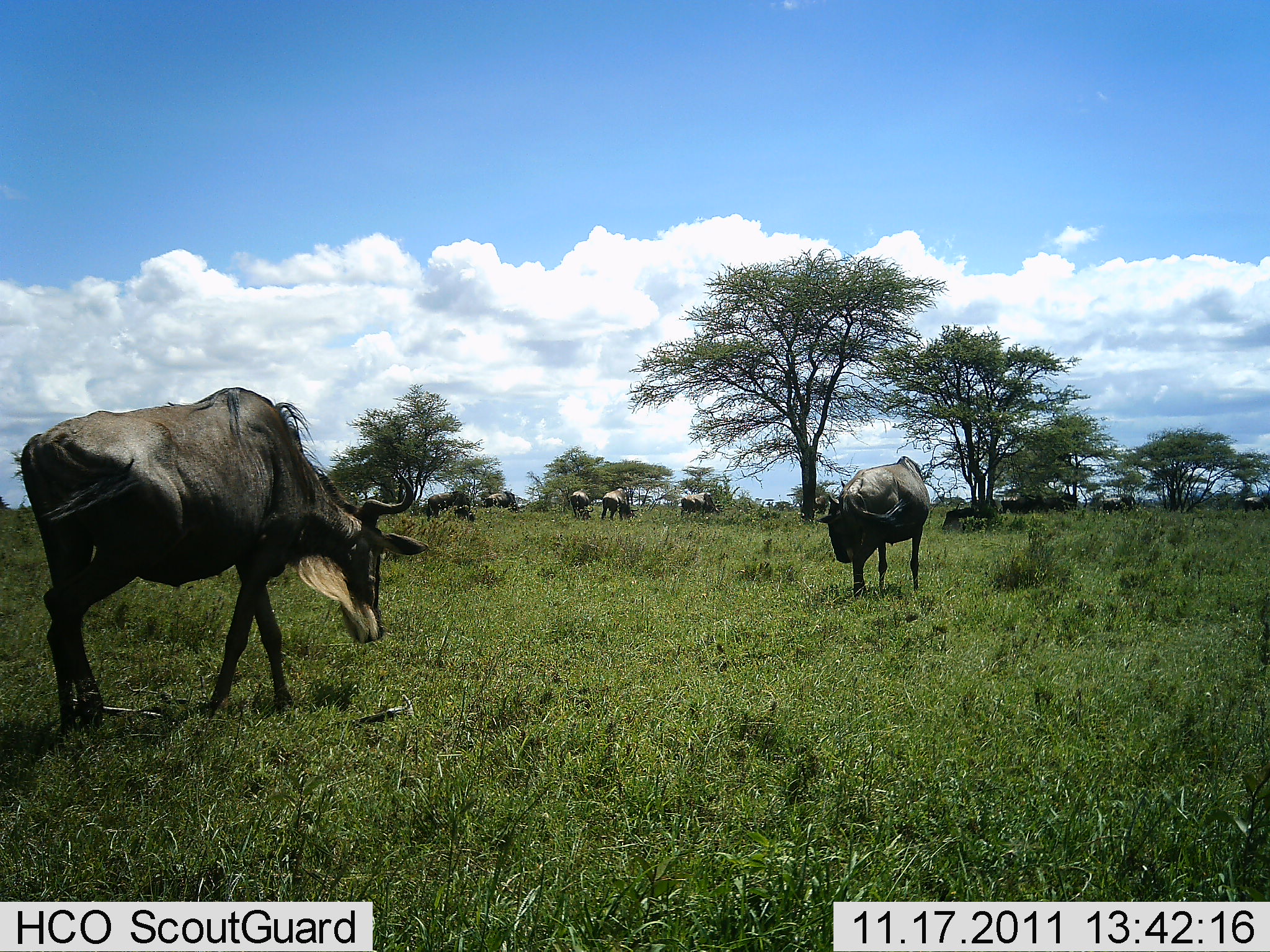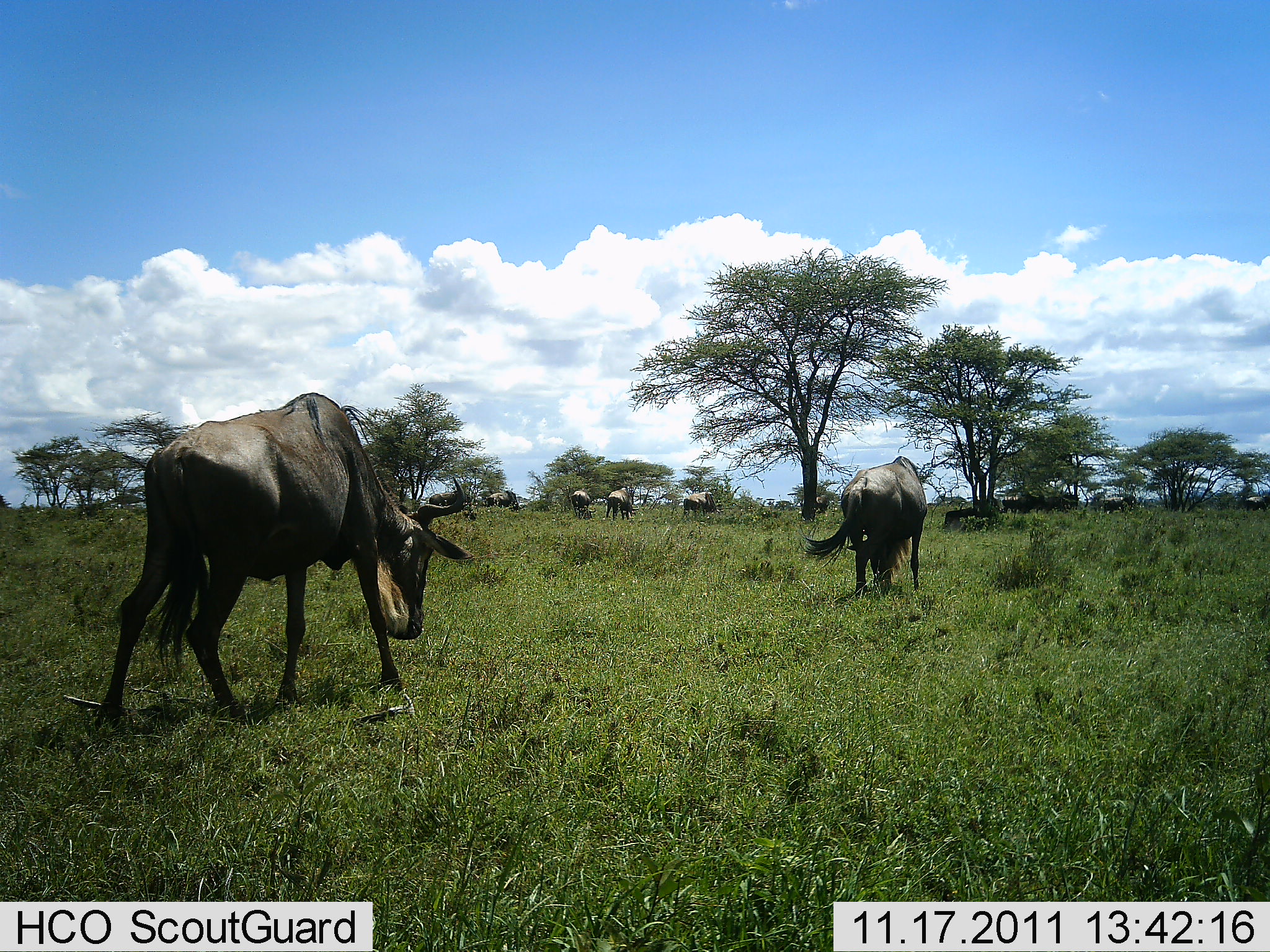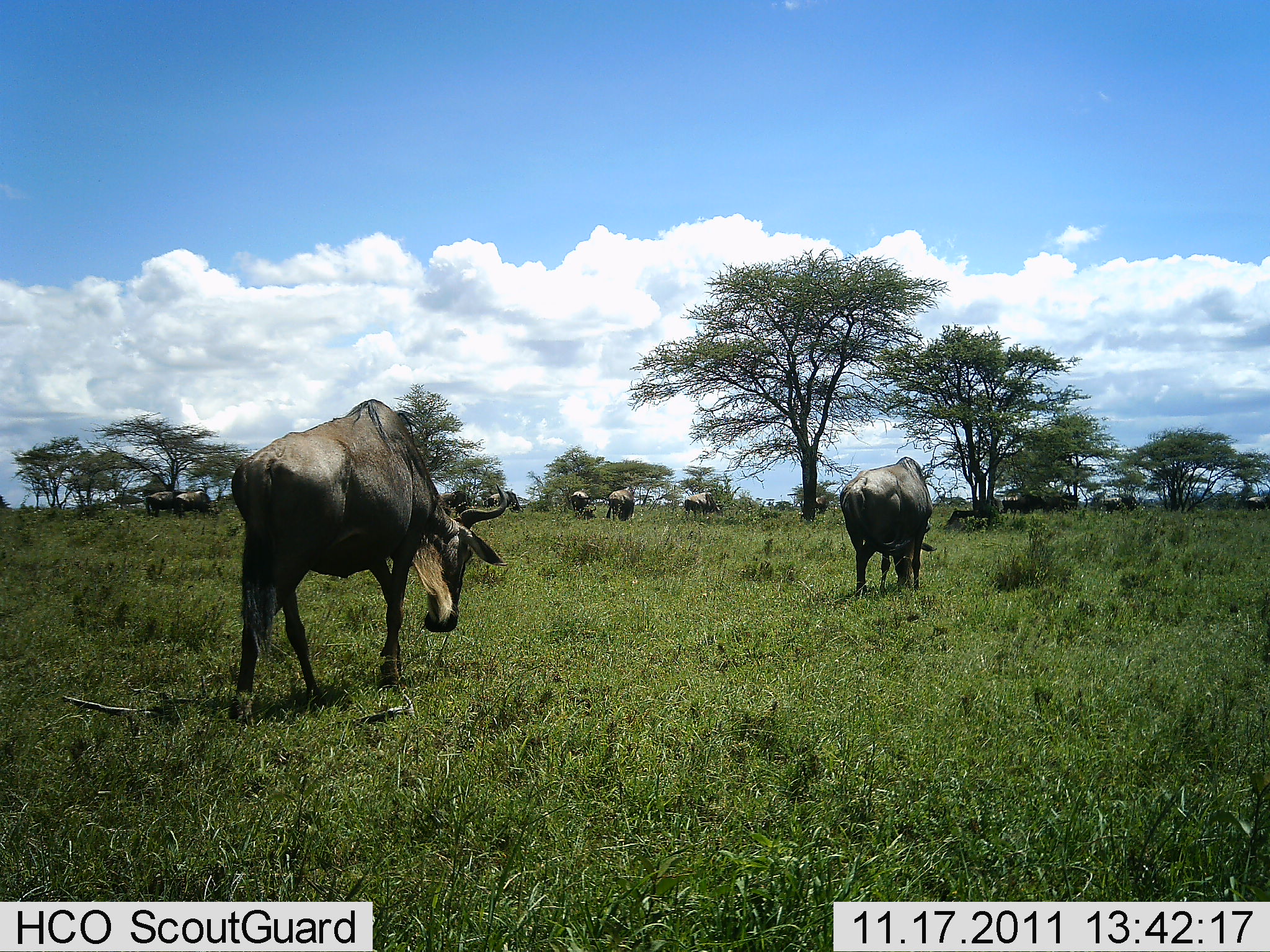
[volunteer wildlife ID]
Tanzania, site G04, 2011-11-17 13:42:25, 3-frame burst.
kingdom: Animalia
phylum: Chordata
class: Mammalia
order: Artiodactyla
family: Bovidae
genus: Connochaetes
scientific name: Connochaetes taurinus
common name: blue wildebeest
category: wildebeest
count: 11-50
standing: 43%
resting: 0%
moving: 71%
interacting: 0%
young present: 0%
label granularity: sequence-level